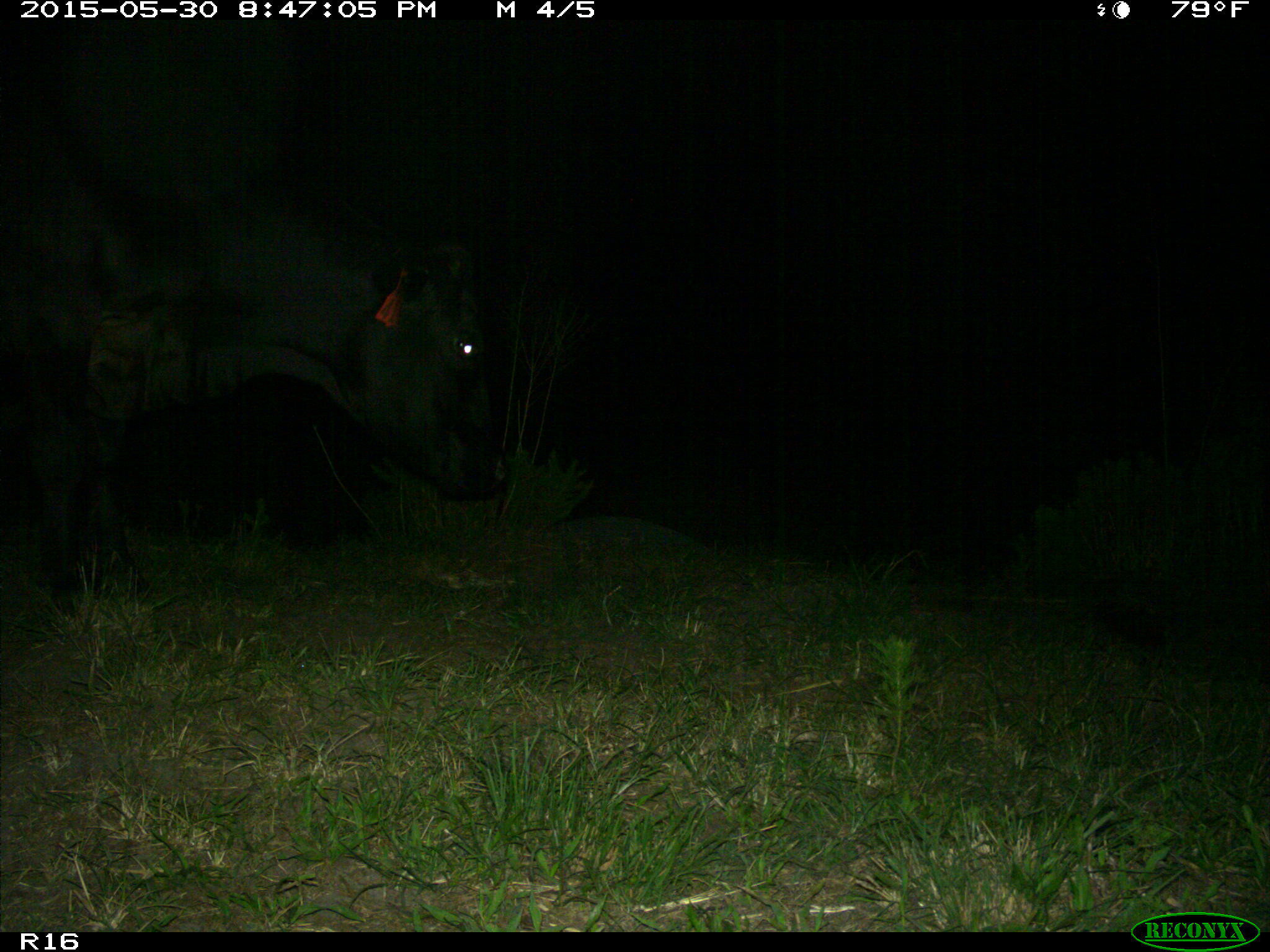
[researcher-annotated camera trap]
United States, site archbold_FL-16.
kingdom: Animalia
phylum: Chordata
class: Mammalia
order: Artiodactyla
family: Bovidae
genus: Bos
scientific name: Bos taurus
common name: domestic cow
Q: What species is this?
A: Bos taurus (domestic cow).